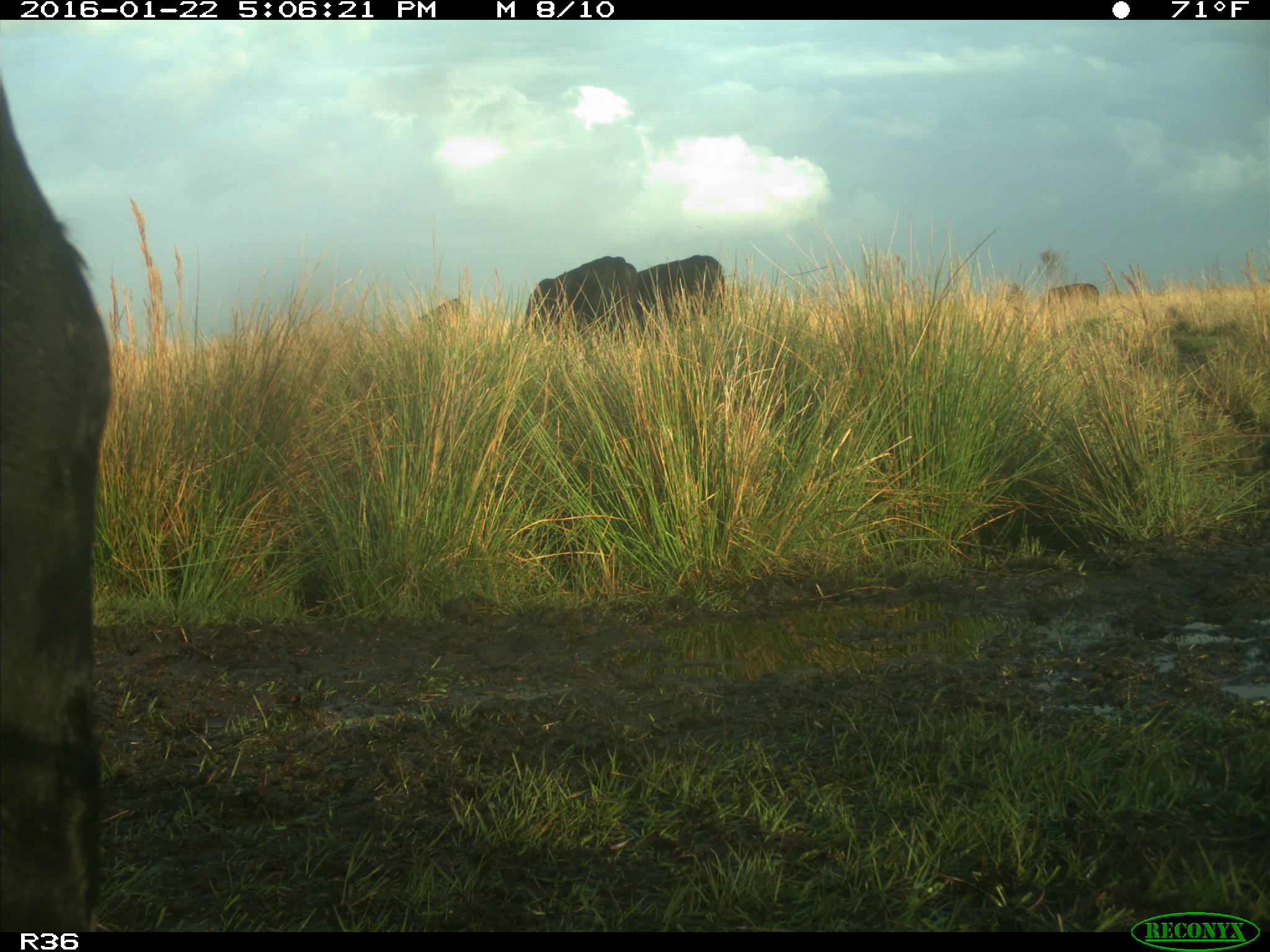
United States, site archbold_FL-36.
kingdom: Animalia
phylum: Chordata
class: Mammalia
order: Artiodactyla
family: Bovidae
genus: Bos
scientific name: Bos taurus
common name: domestic cow